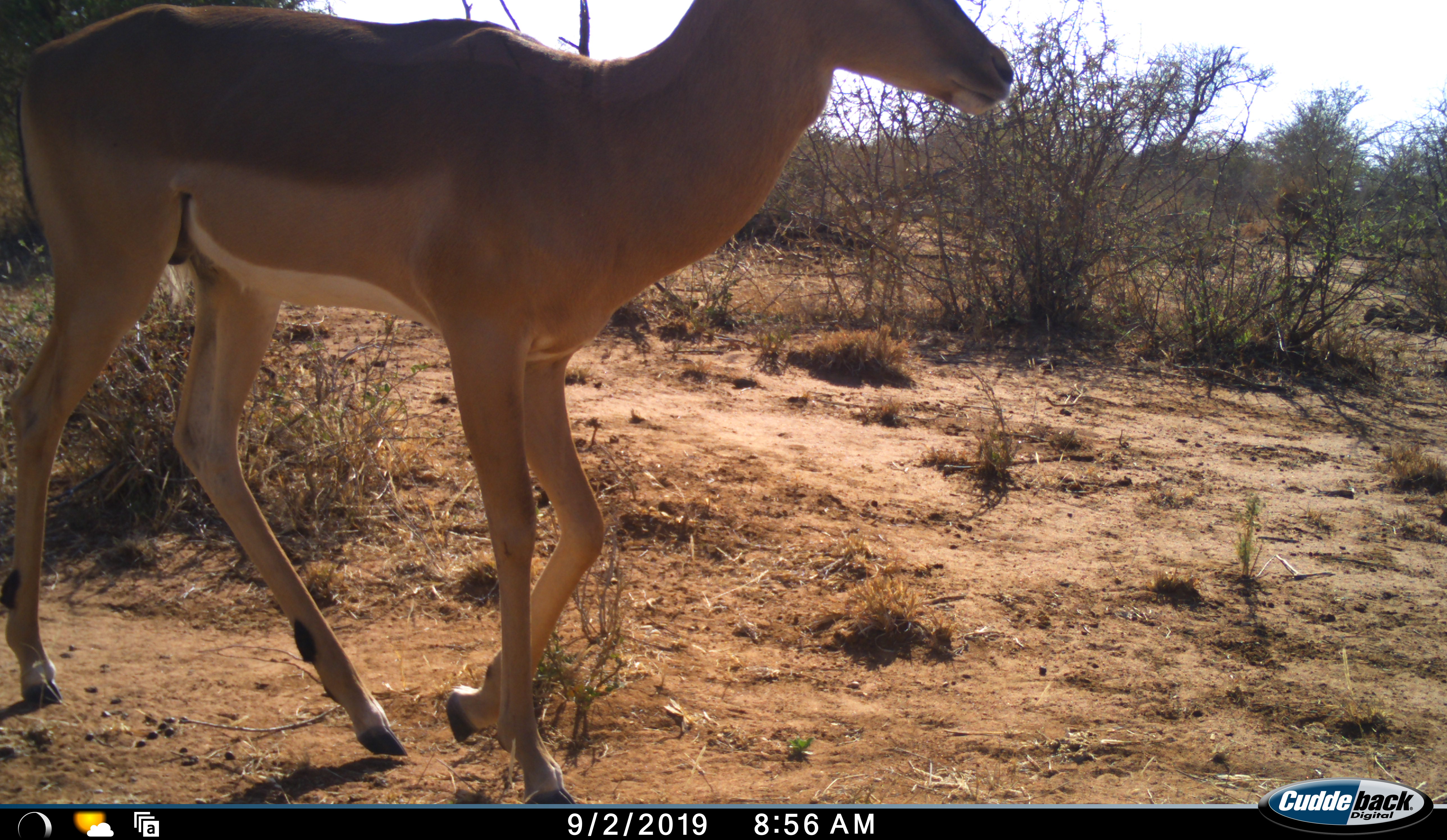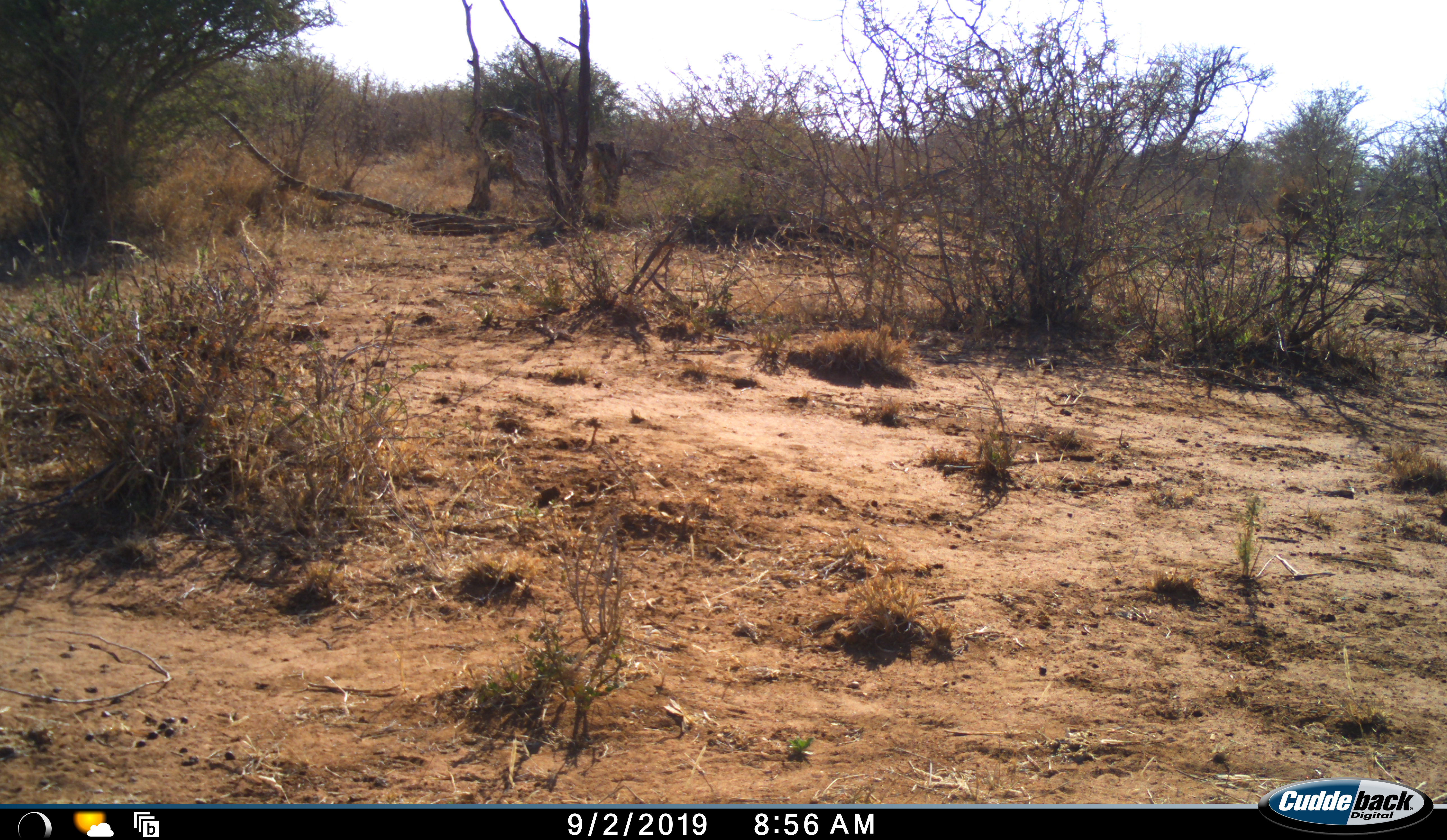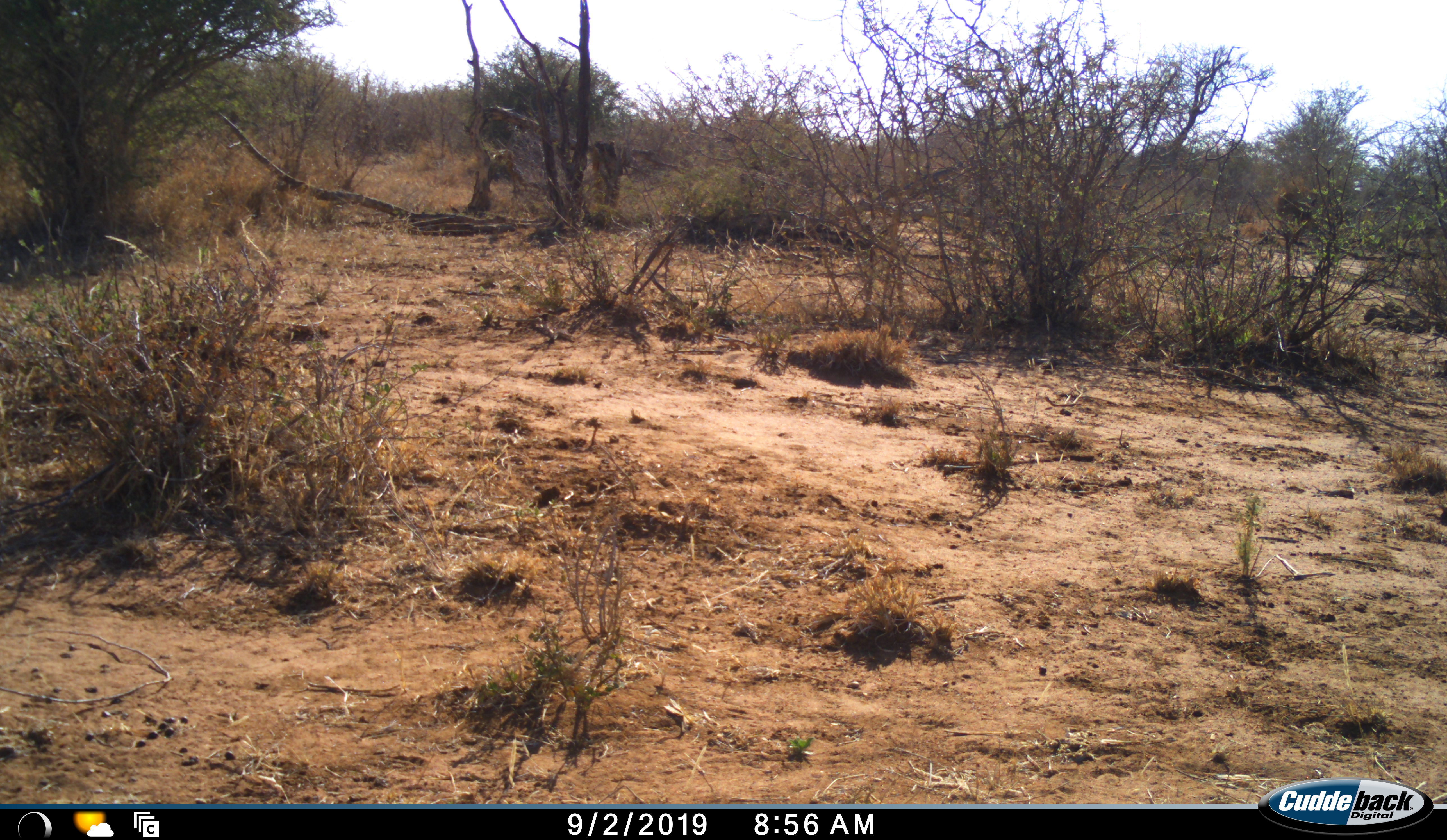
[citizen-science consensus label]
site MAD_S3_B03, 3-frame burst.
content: unidentified animal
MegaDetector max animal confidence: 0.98